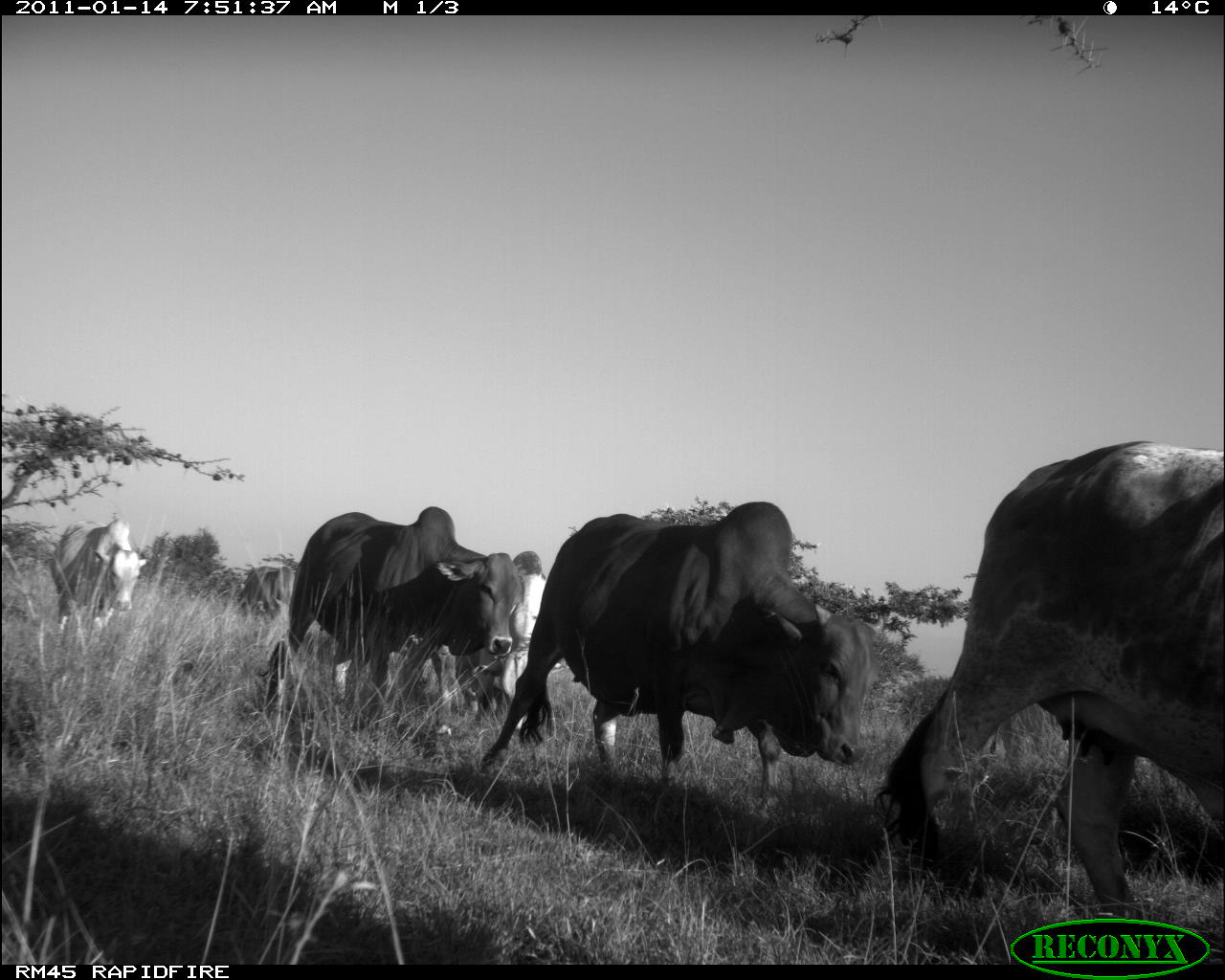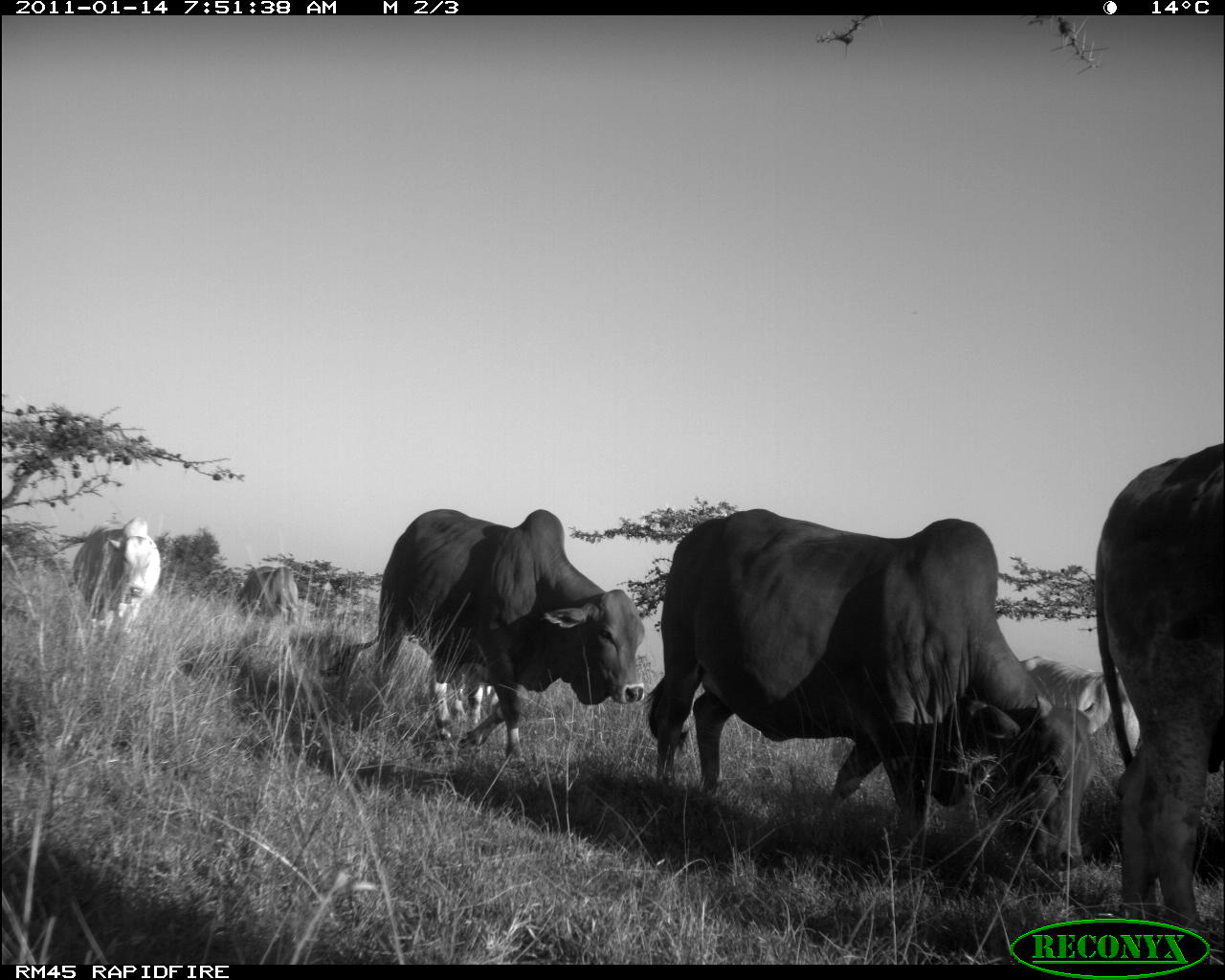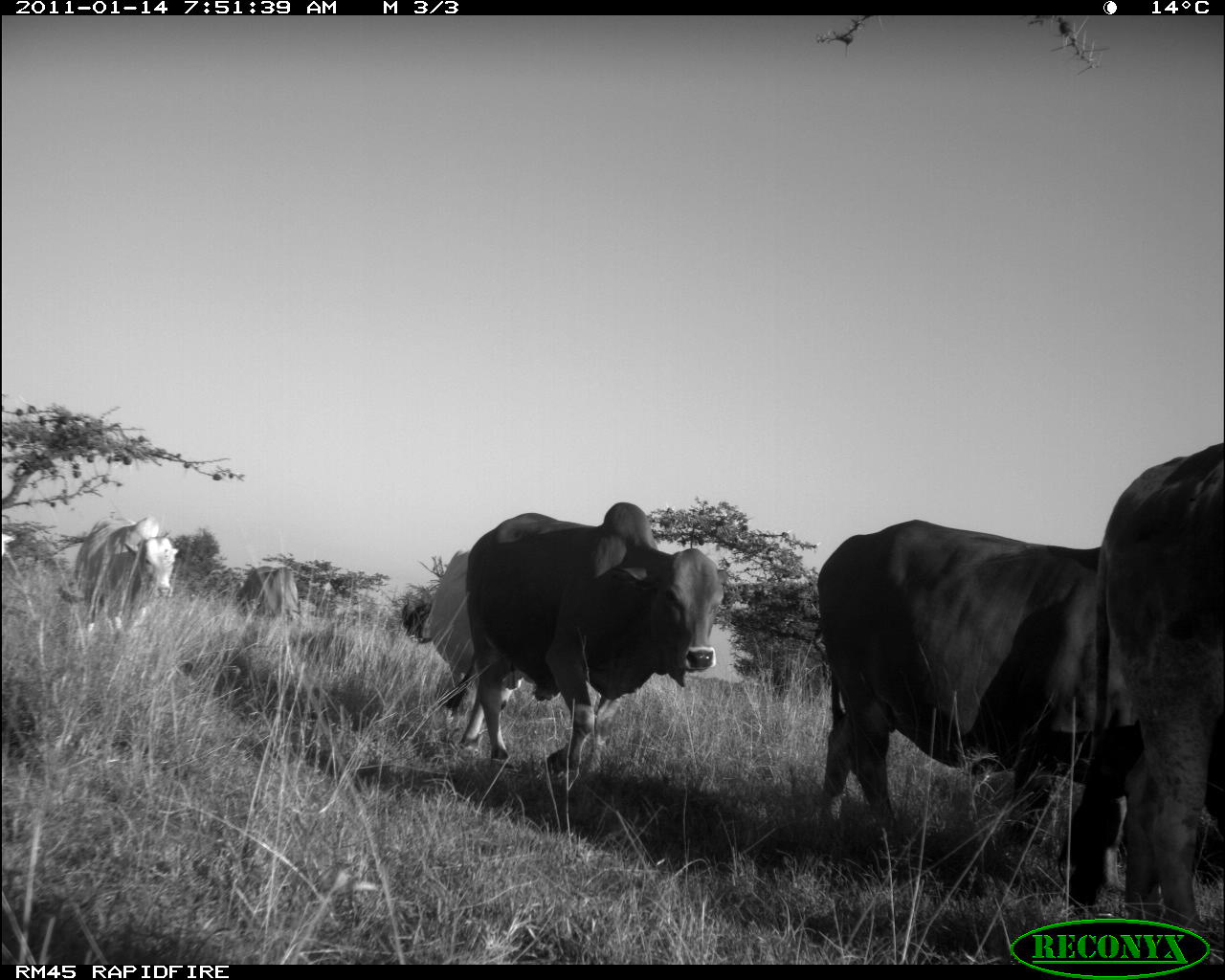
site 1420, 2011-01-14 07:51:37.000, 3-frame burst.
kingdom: Animalia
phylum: Chordata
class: Mammalia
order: Artiodactyla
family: Bovidae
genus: Bos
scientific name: Bos taurus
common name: domestic cattle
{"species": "Bos taurus (domestic cattle)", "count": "6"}